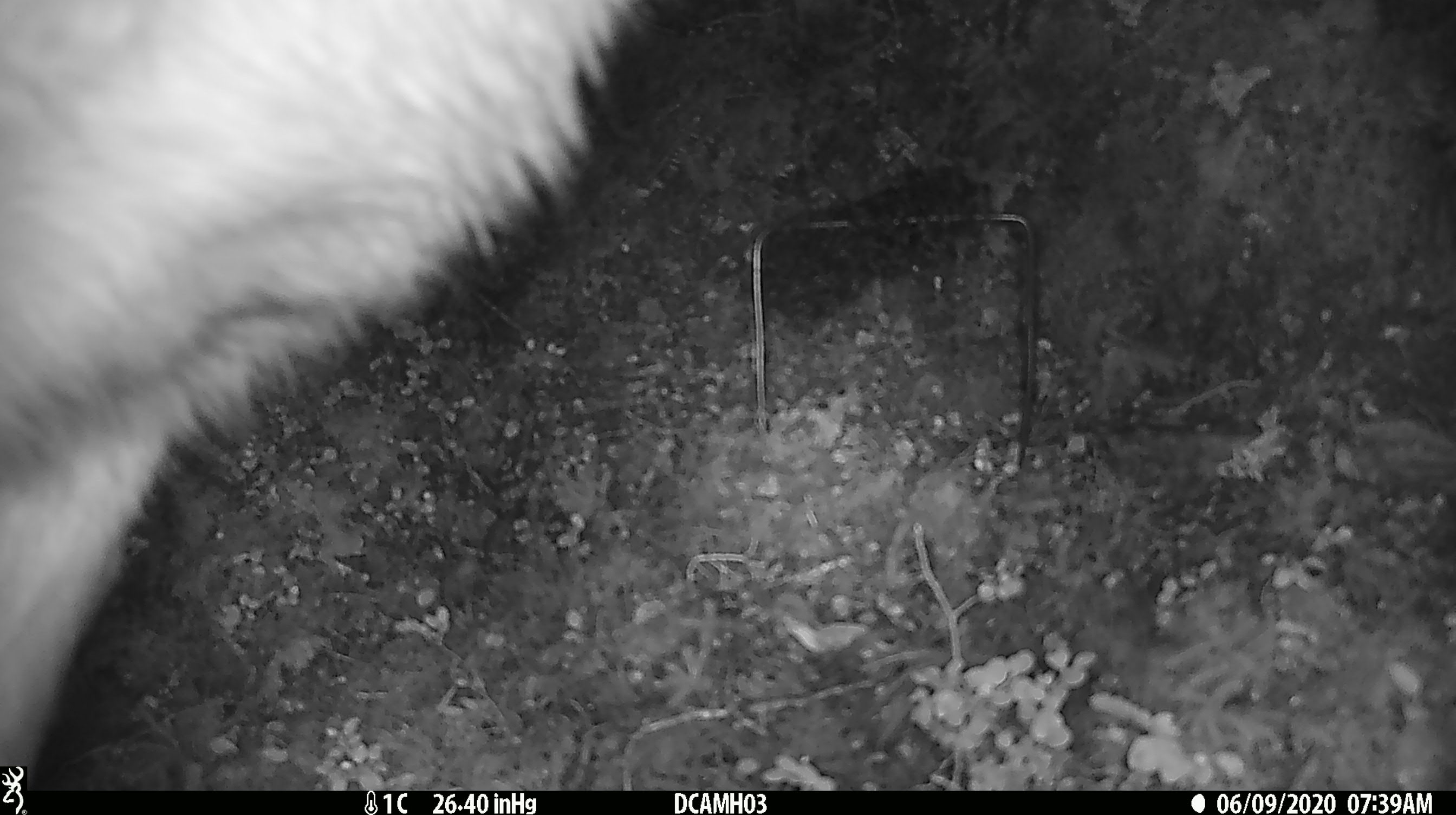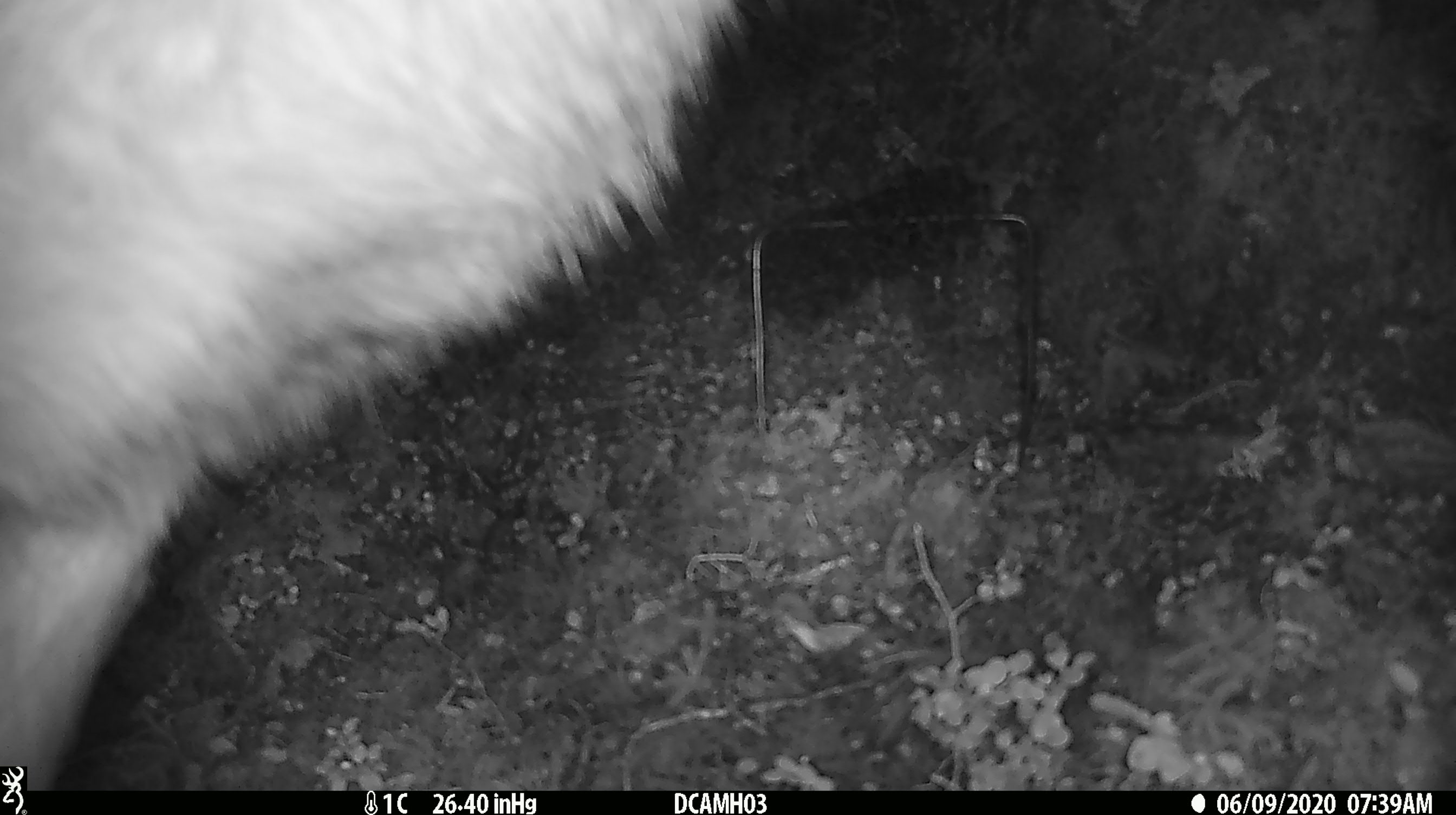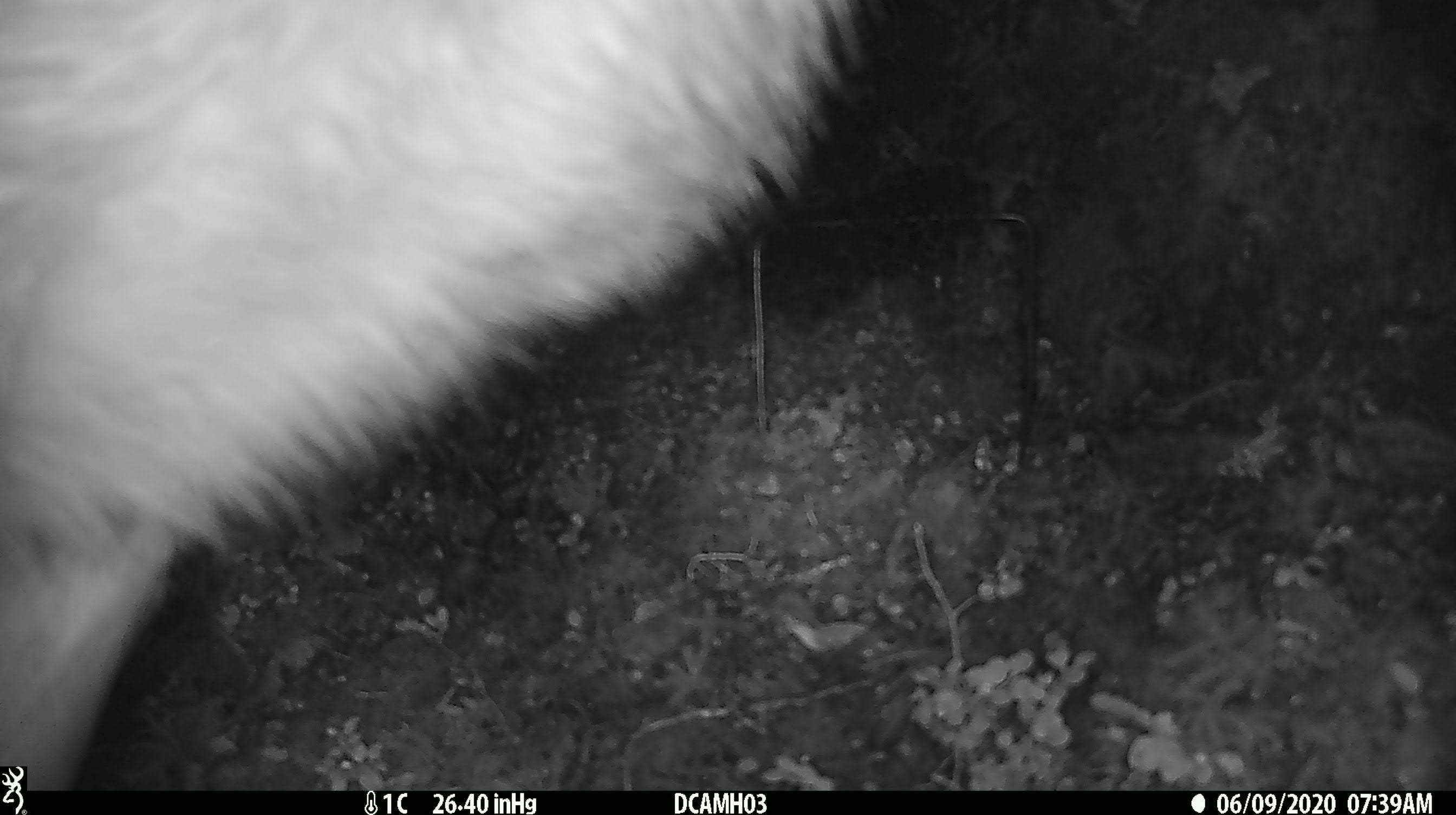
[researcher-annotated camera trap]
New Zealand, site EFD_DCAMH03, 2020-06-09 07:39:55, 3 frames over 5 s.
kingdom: Animalia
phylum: Chordata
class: Mammalia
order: Diprotodontia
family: Phalangeridae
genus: Trichosurus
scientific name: Trichosurus vulpecula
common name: common brushtail possum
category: possum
Possum (common brushtail possum) (Trichosurus vulpecula).